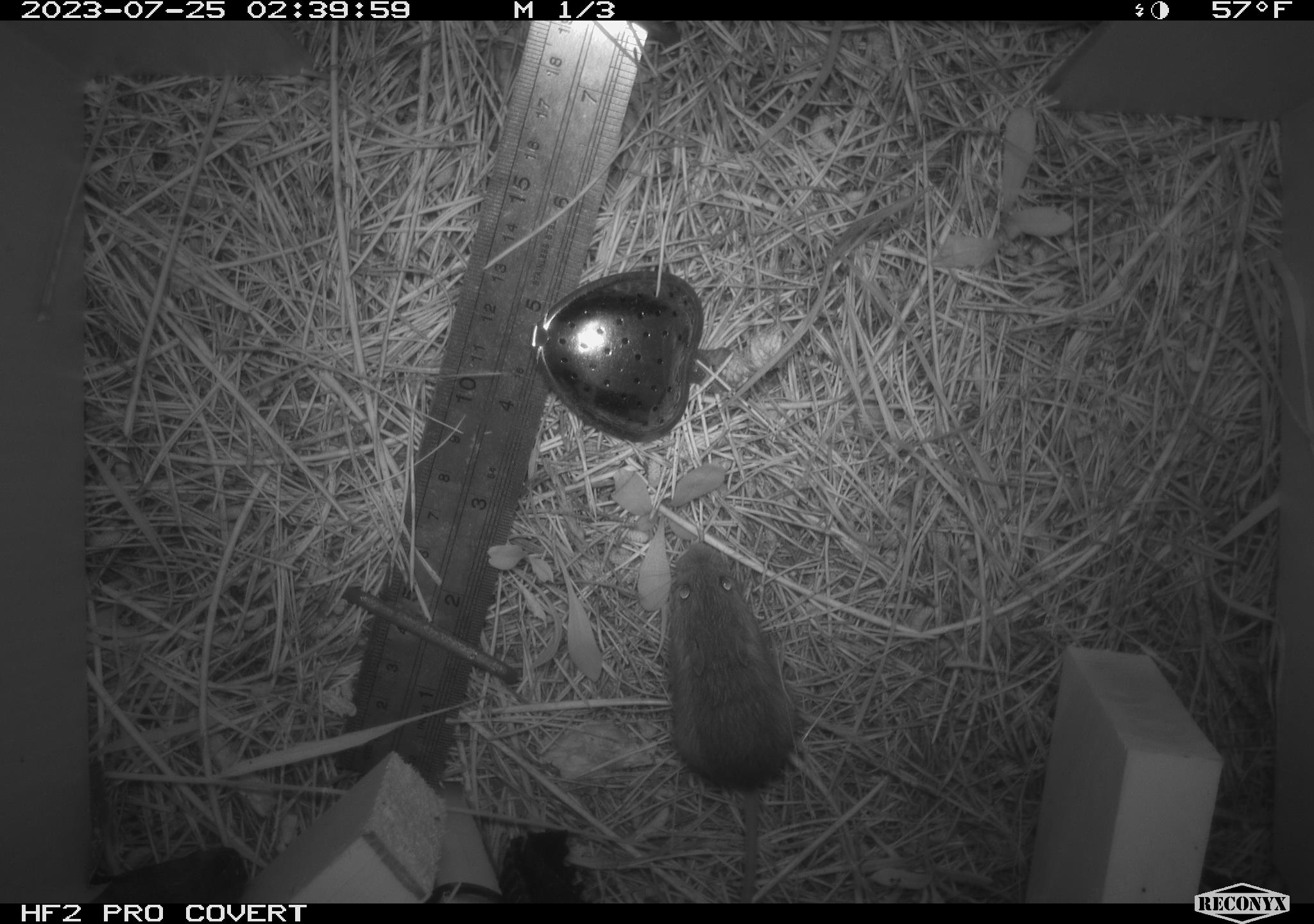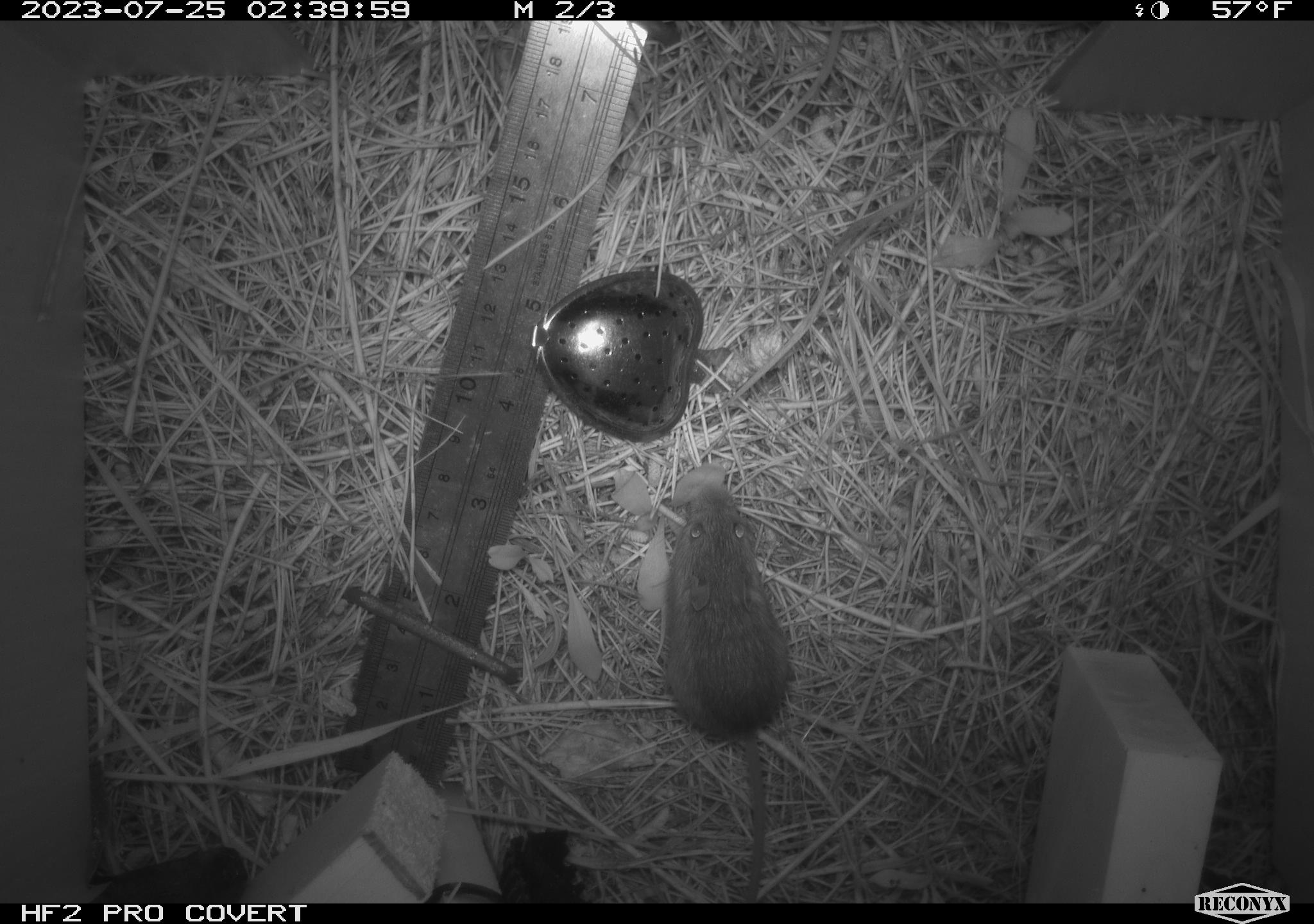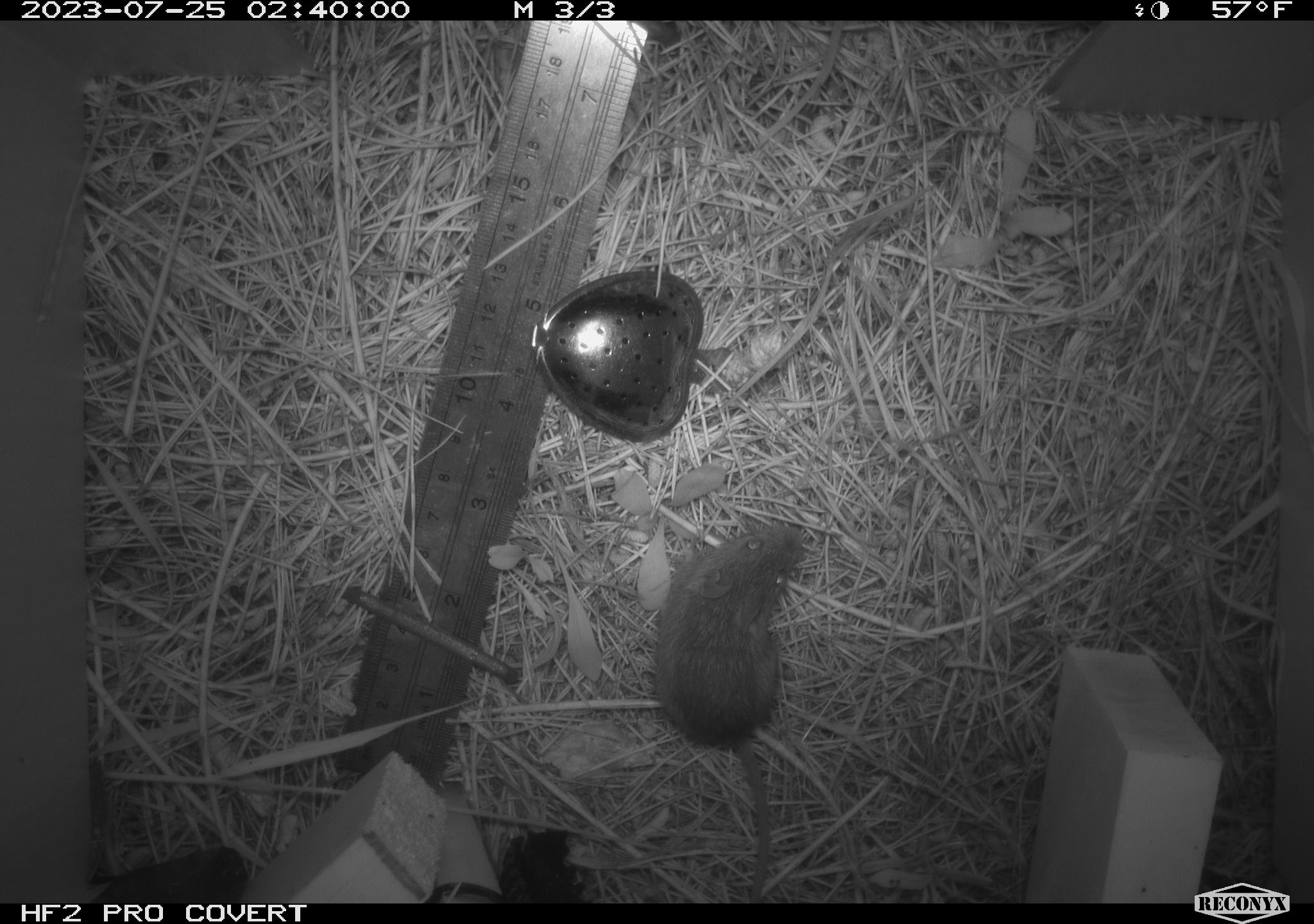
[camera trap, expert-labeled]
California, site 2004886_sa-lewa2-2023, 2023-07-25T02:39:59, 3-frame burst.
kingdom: Animalia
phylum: Chordata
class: Mammalia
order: Rodentia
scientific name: Rodentia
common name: rodent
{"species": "rodent (Rodentia)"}